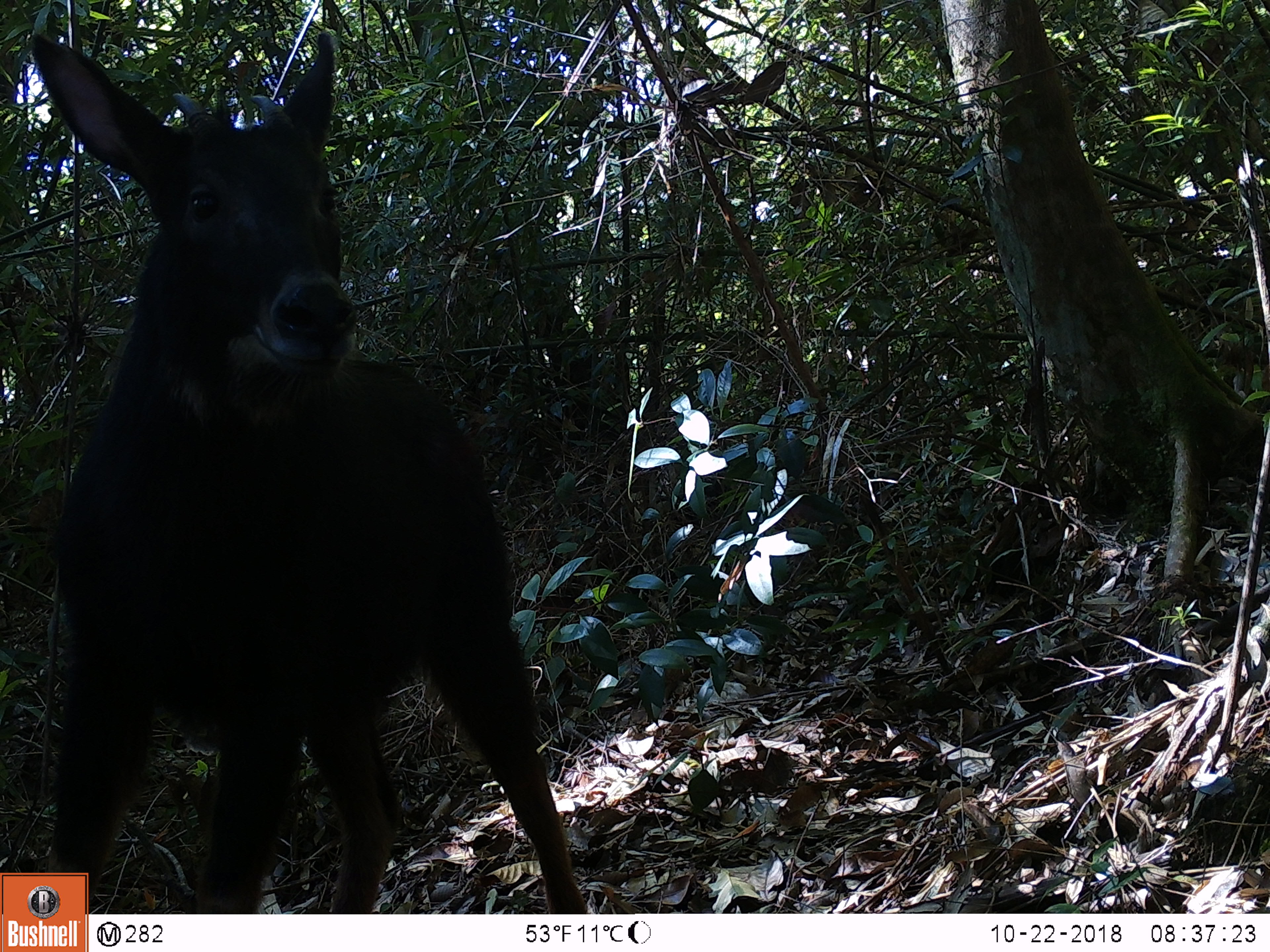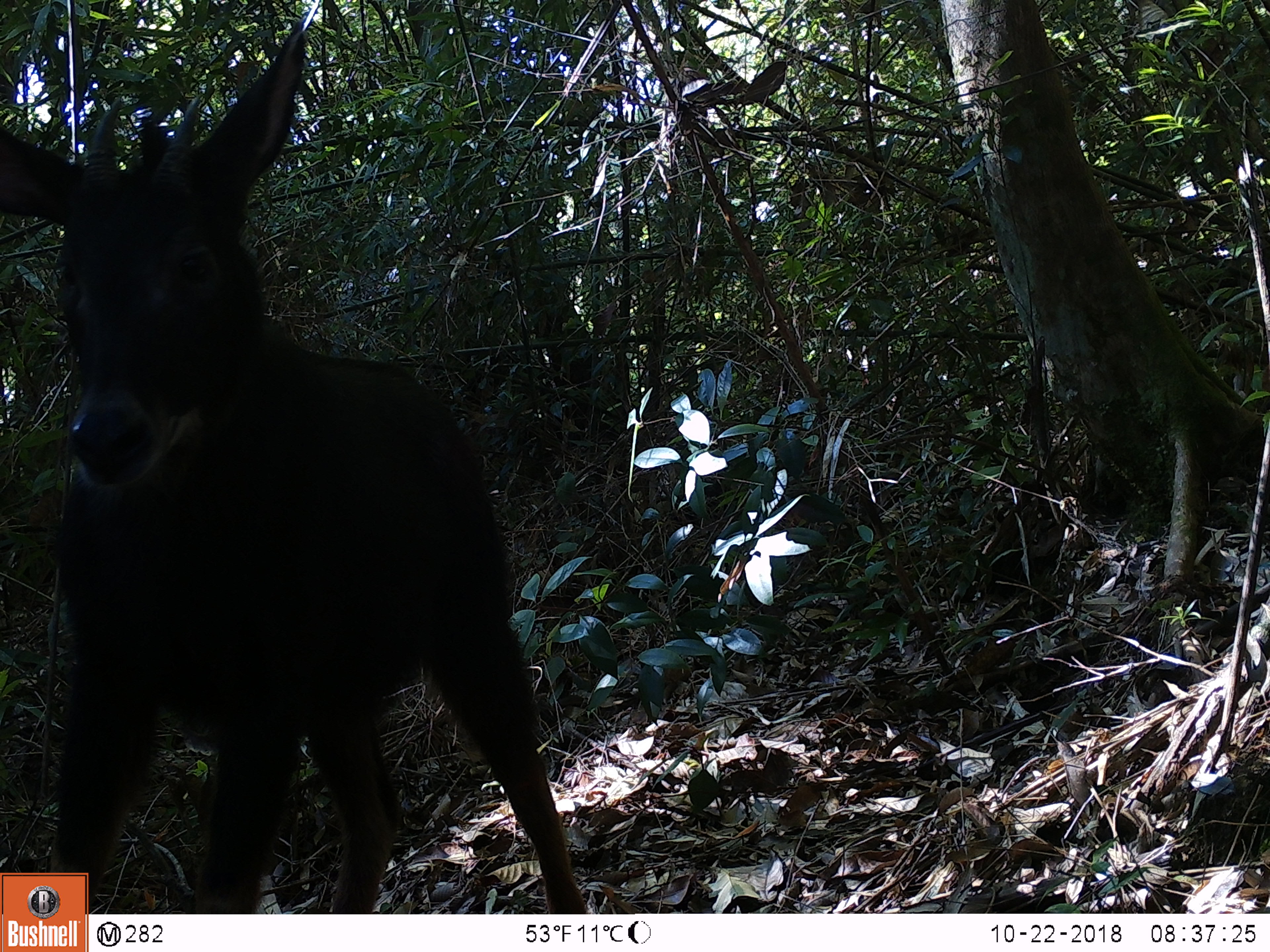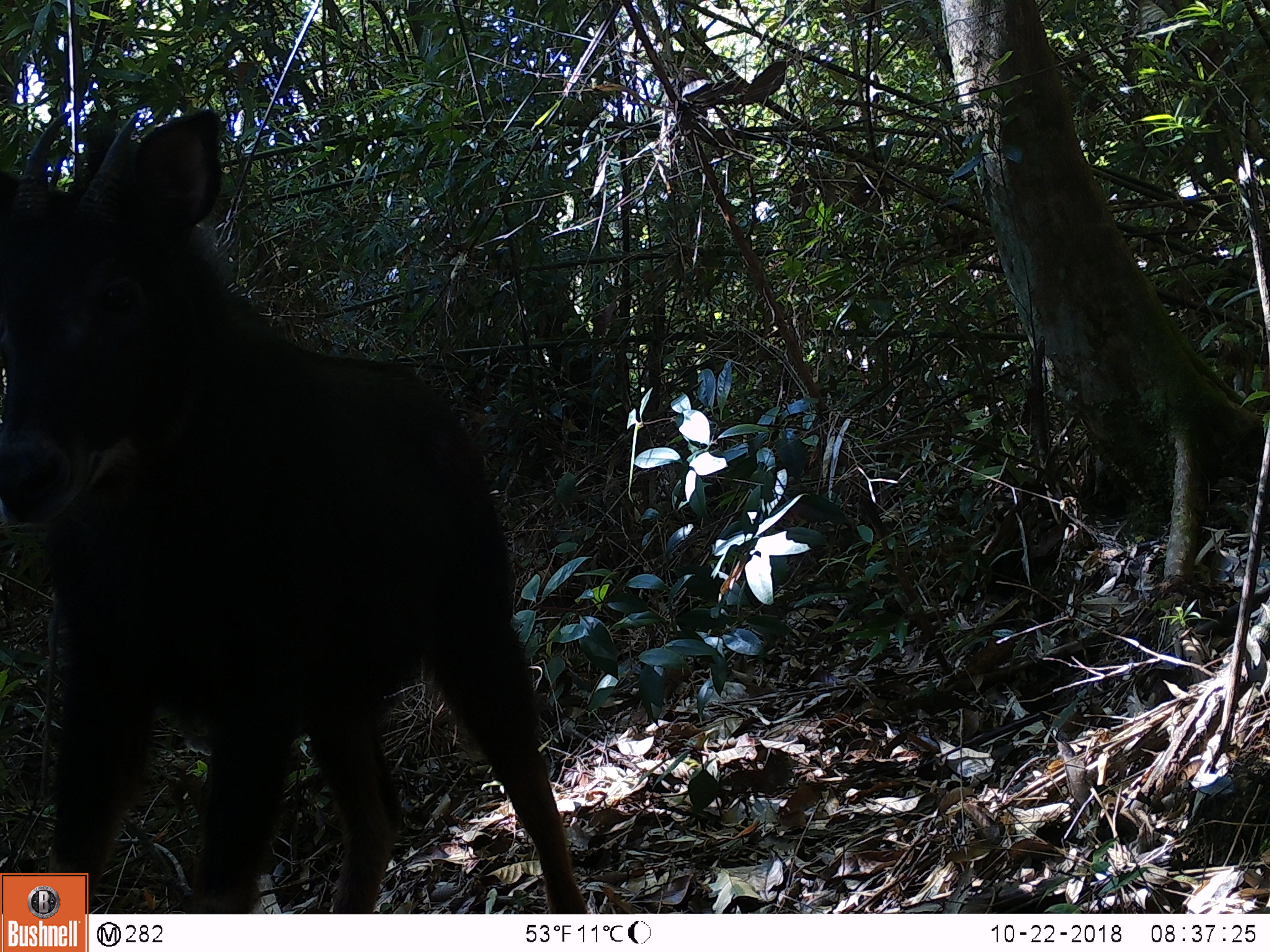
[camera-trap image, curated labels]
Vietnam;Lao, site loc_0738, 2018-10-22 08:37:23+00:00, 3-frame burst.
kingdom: Animalia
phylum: Chordata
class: Mammalia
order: Artiodactyla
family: Bovidae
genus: Capricornis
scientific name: Capricornis sumatraensis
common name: chinese serow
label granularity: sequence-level